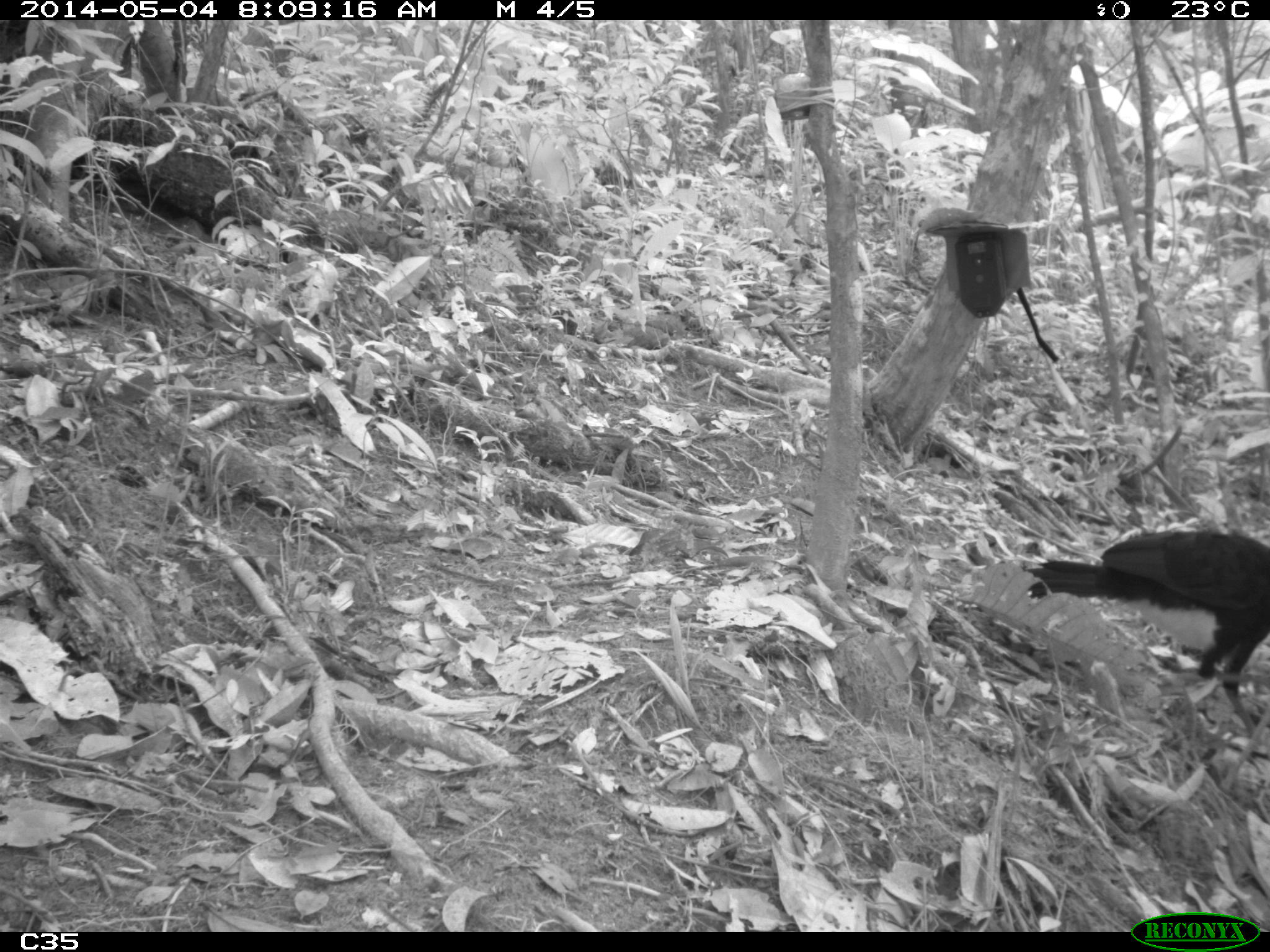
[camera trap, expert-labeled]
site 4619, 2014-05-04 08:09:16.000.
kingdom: Animalia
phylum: Chordata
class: Aves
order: Galliformes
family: Cracidae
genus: Crax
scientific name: Crax alector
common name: black curassow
Crax alector (black curassow), count 2, age adult, sex female.